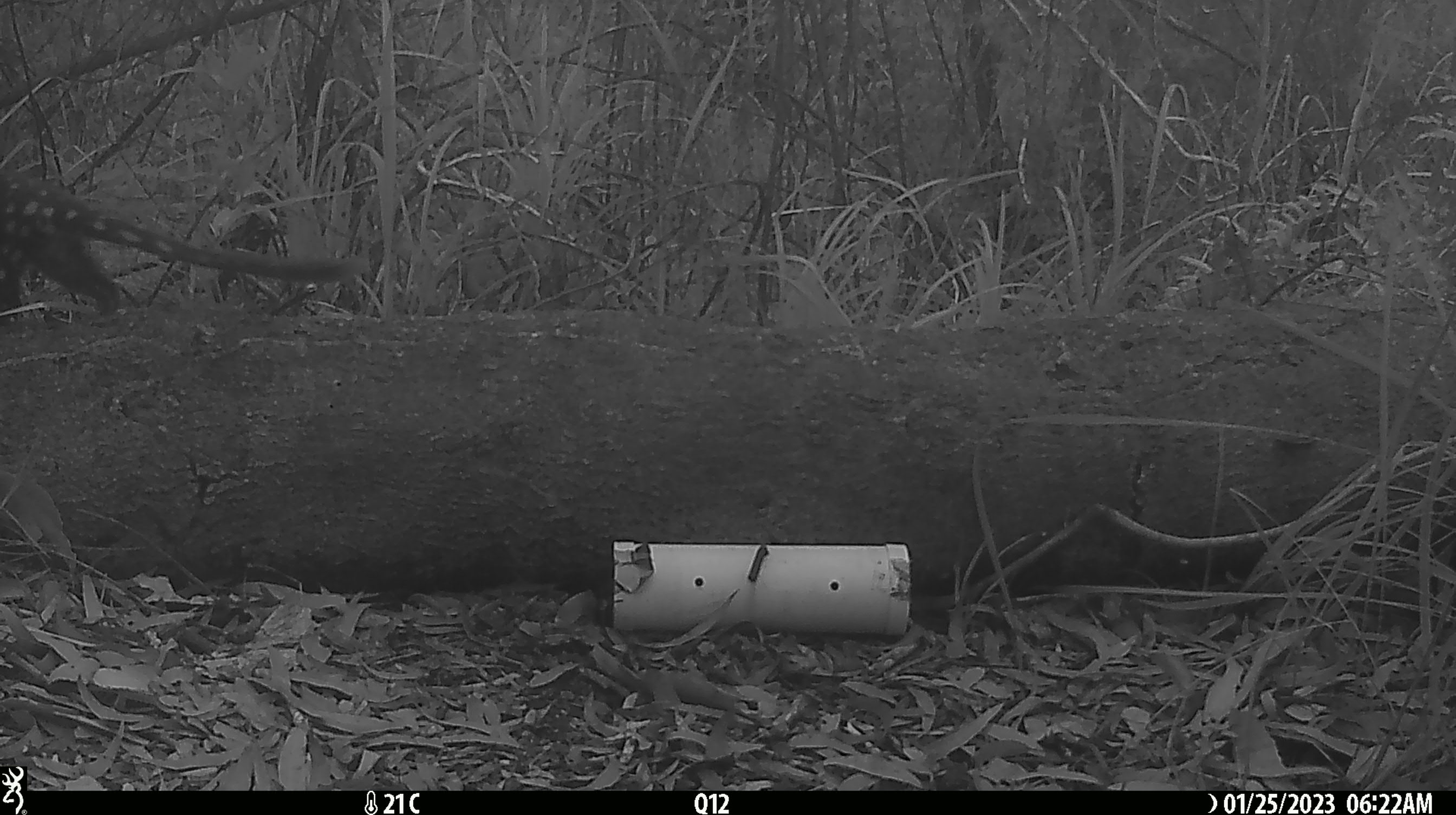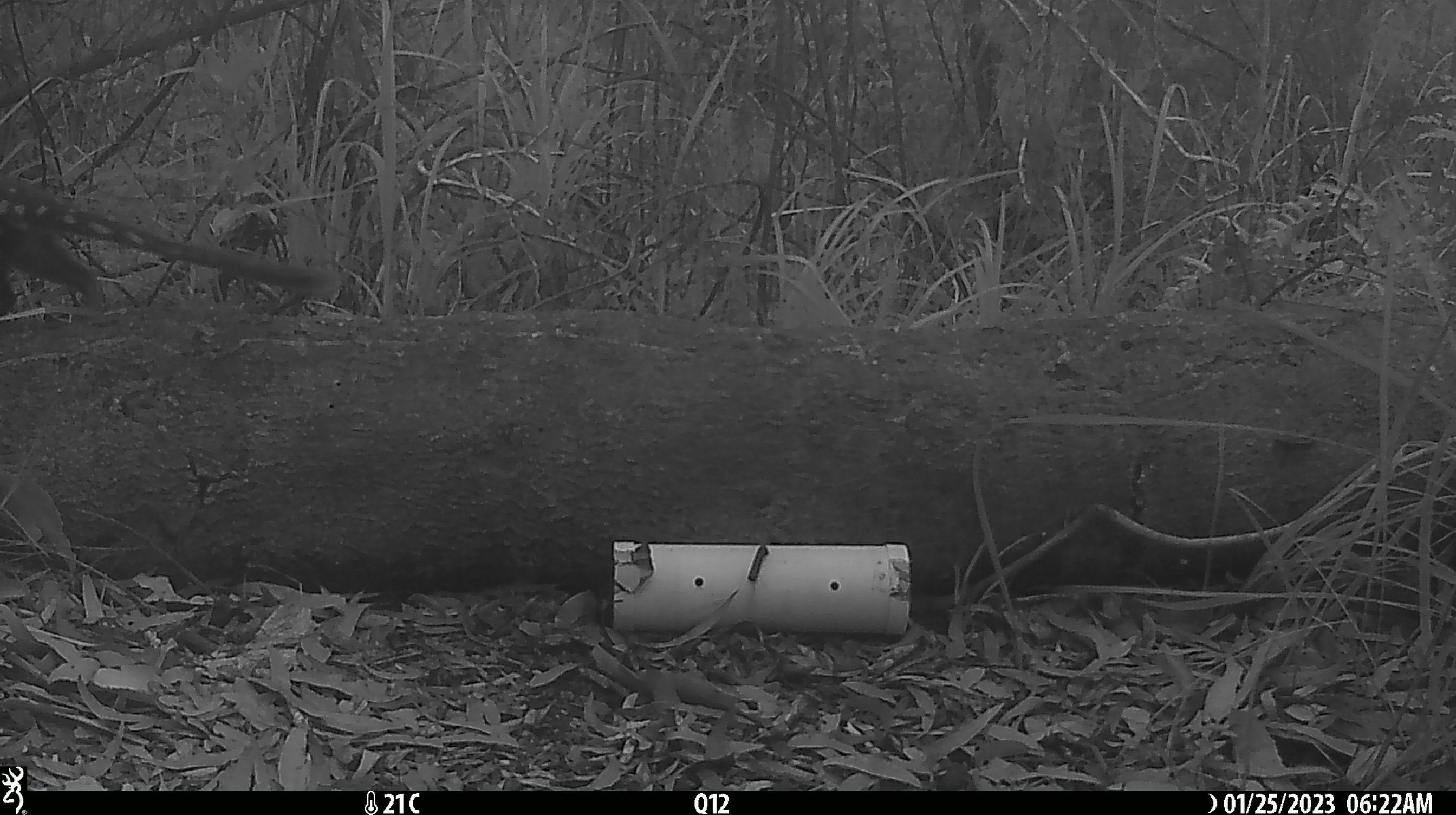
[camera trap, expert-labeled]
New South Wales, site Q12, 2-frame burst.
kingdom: Animalia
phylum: Chordata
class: Mammalia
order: Dasyuromorphia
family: Dasyuridae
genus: Dasyurus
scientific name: Dasyurus maculatus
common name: spotted-tailed quoll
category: quoll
Quoll (spotted-tailed quoll) (Dasyurus maculatus).